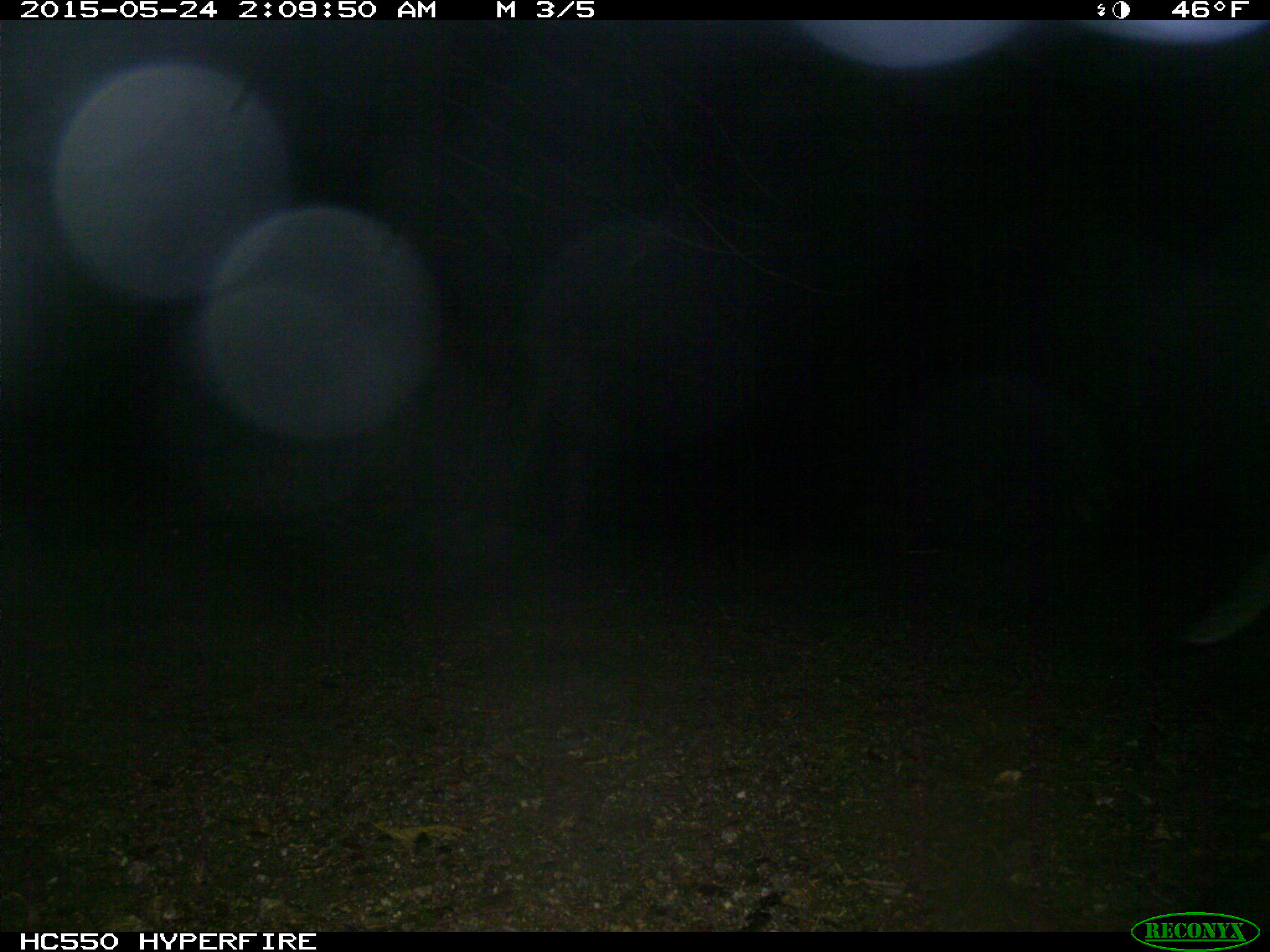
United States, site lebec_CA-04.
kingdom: Animalia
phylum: Chordata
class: Mammalia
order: Carnivora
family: Canidae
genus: Urocyon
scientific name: Urocyon cinereoargenteus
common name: gray fox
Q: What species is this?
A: Urocyon cinereoargenteus (gray fox).